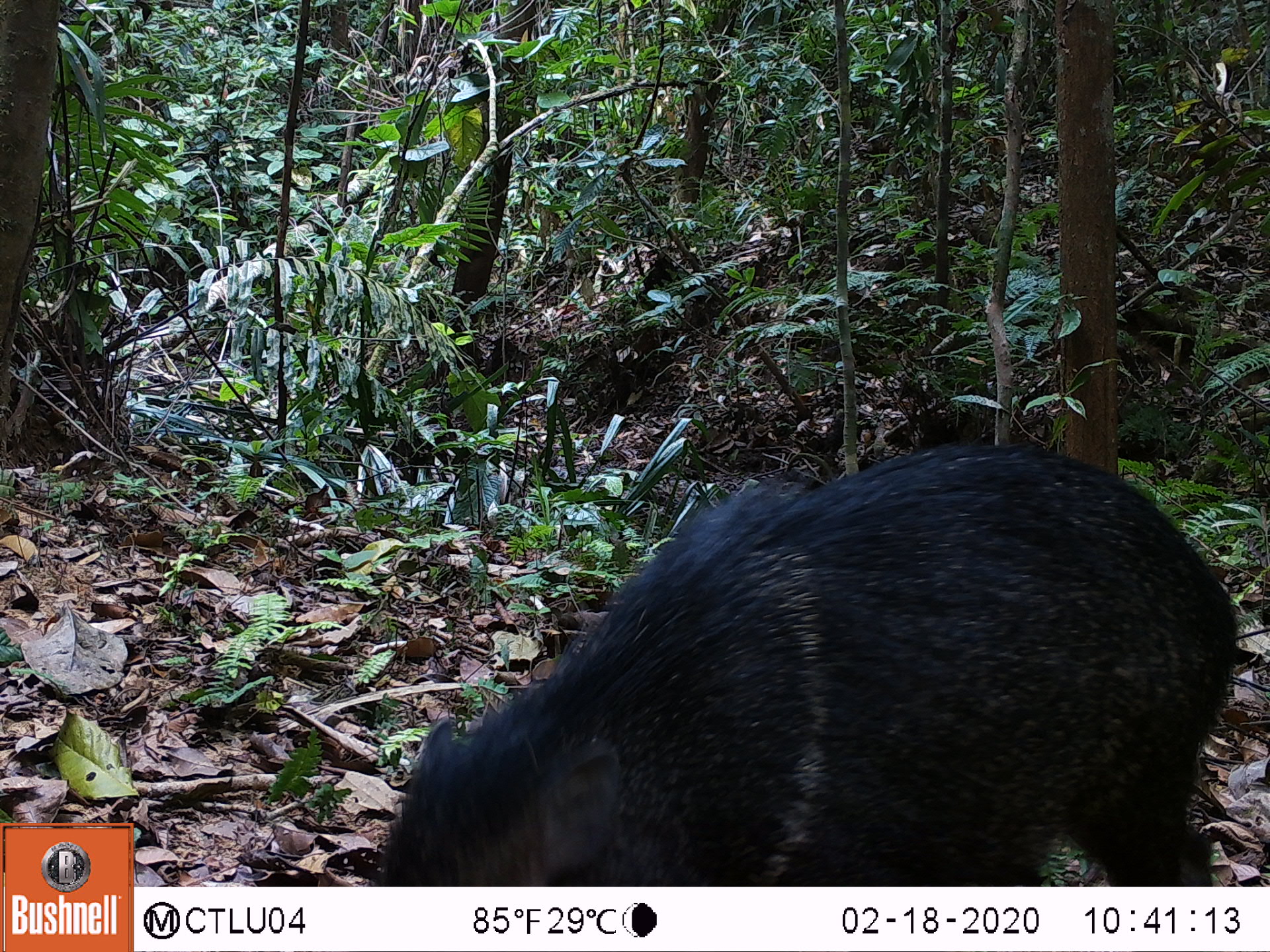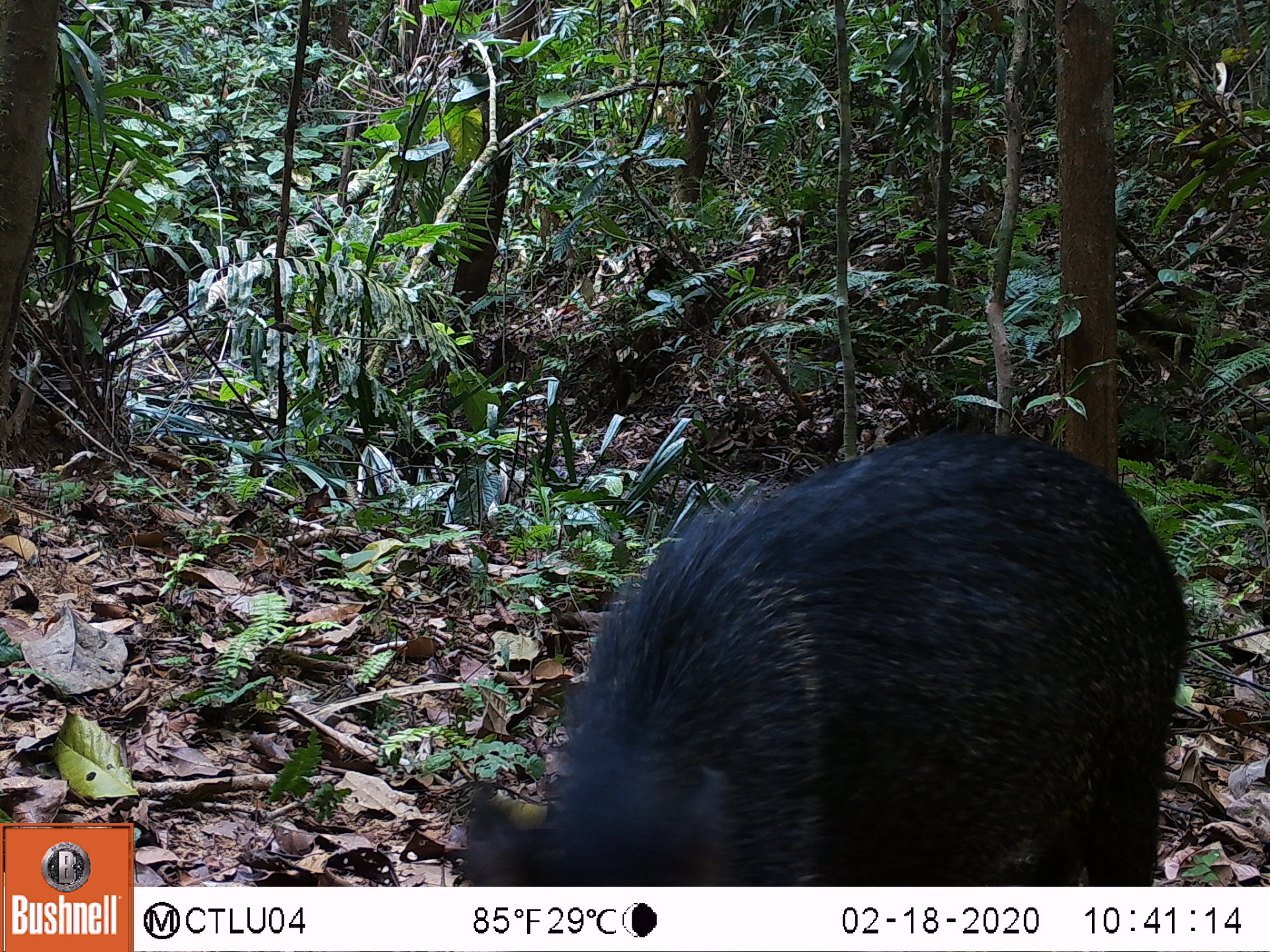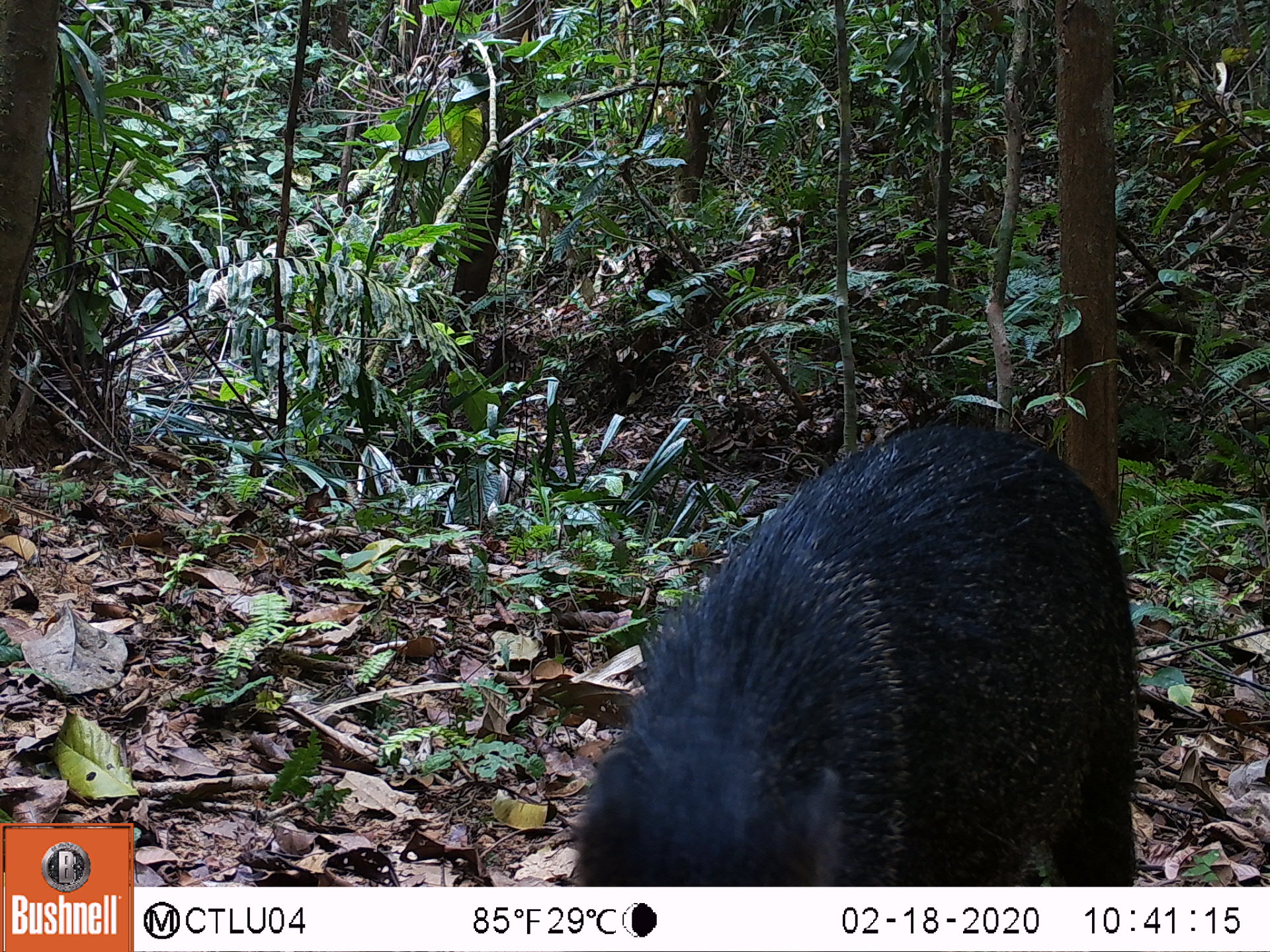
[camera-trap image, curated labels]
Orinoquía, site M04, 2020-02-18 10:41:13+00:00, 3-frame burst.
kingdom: Animalia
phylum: Chordata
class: Mammalia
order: Artiodactyla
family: Tayassuidae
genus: Pecari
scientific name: Pecari tajacu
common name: collared peccary